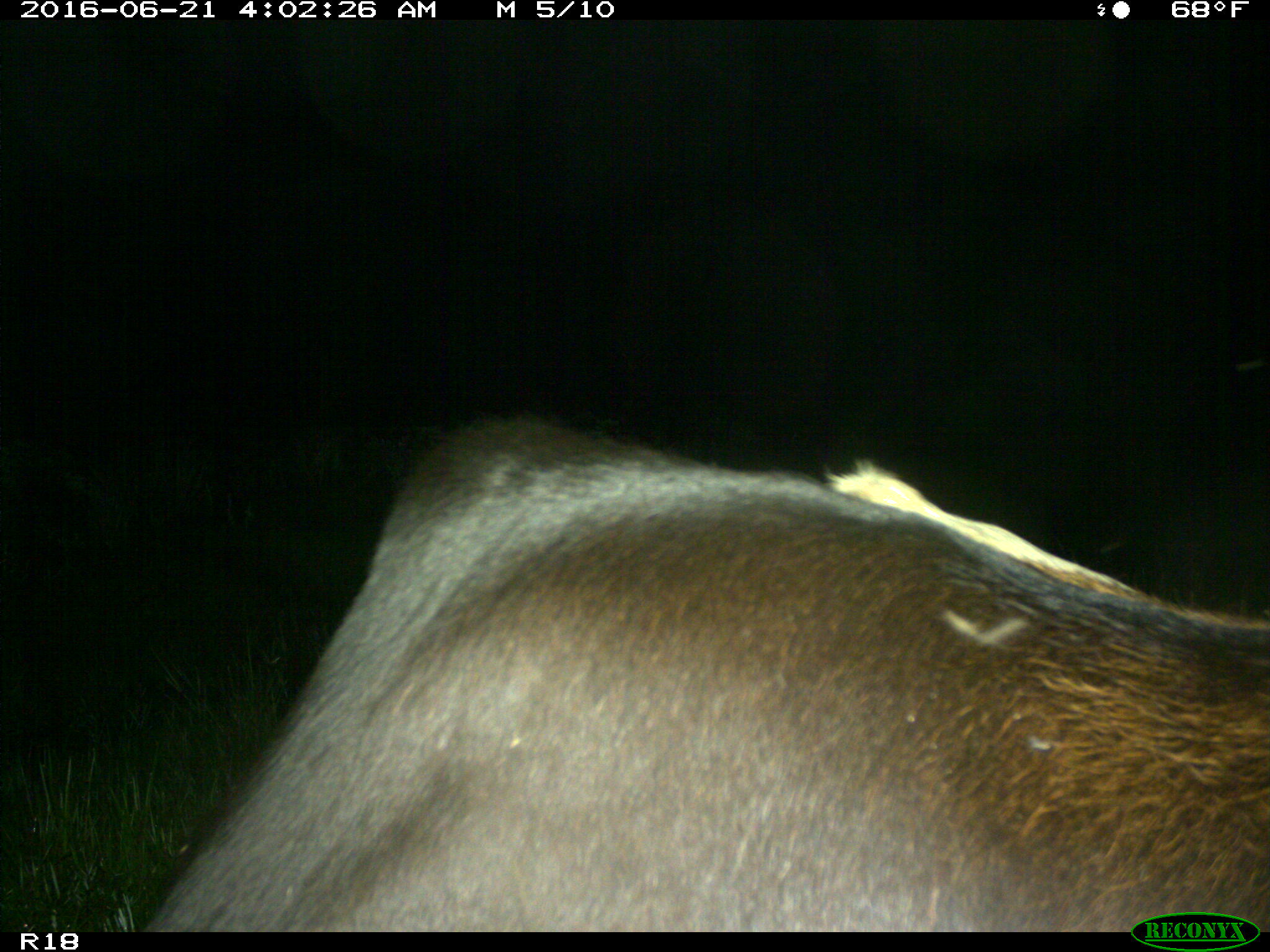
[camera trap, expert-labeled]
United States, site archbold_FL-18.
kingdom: Animalia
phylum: Chordata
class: Mammalia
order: Artiodactyla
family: Bovidae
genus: Bos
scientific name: Bos taurus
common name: domestic cow